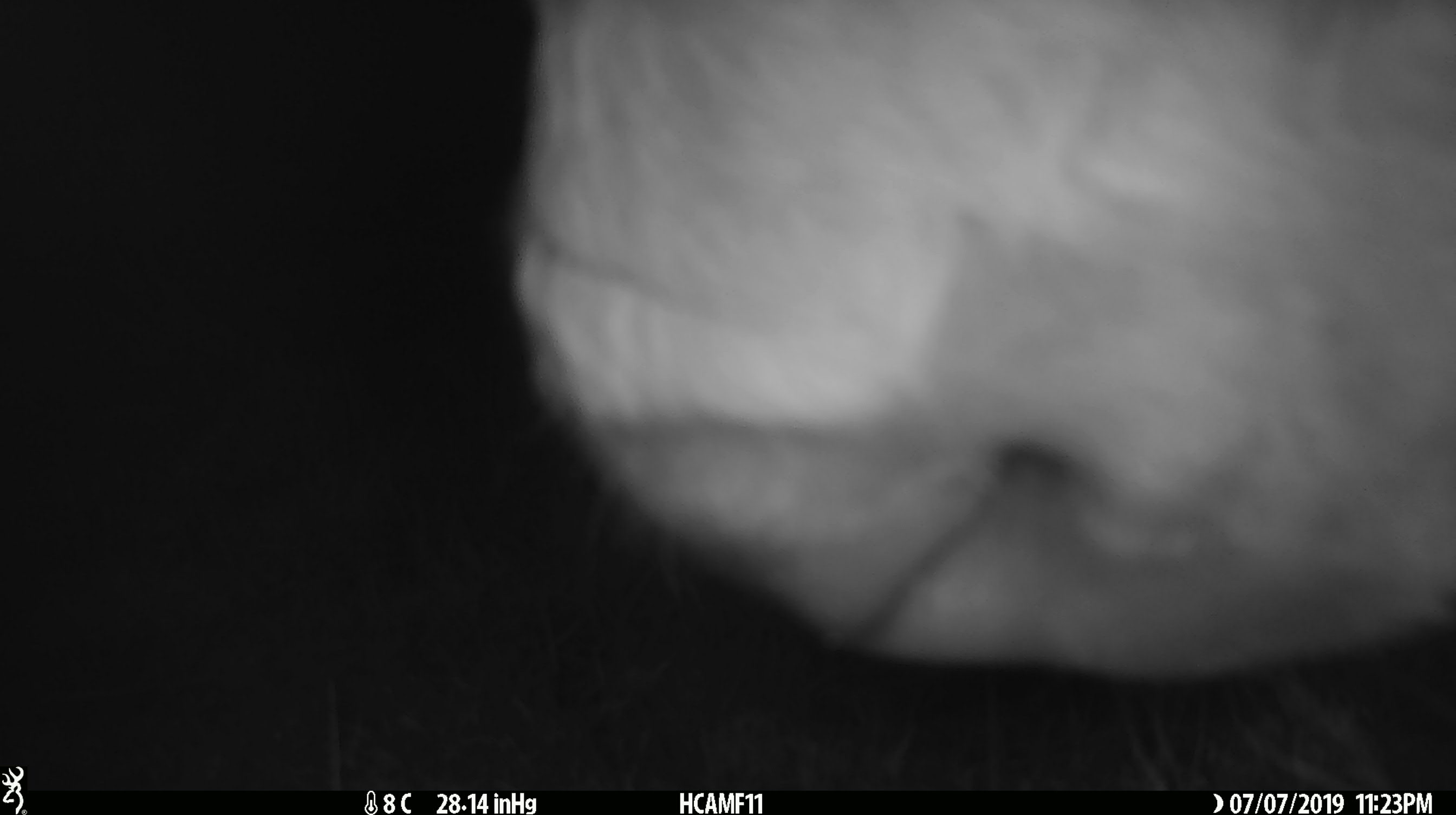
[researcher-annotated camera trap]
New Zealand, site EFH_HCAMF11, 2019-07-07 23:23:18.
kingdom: Animalia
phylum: Chordata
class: Mammalia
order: Artiodactyla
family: Bovidae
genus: Bos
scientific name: Bos taurus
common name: domestic cow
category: cow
Cow (domestic cow) (Bos taurus).